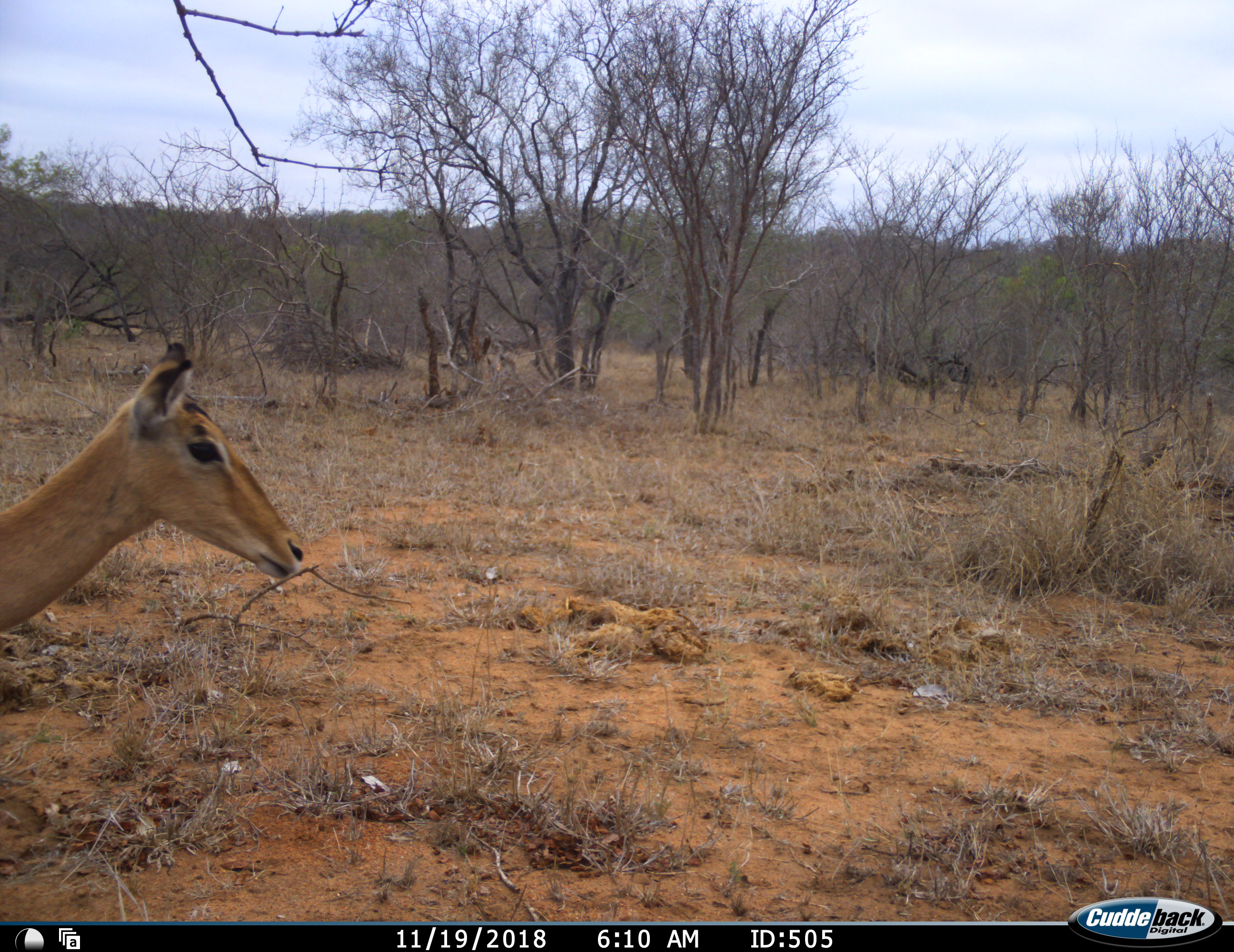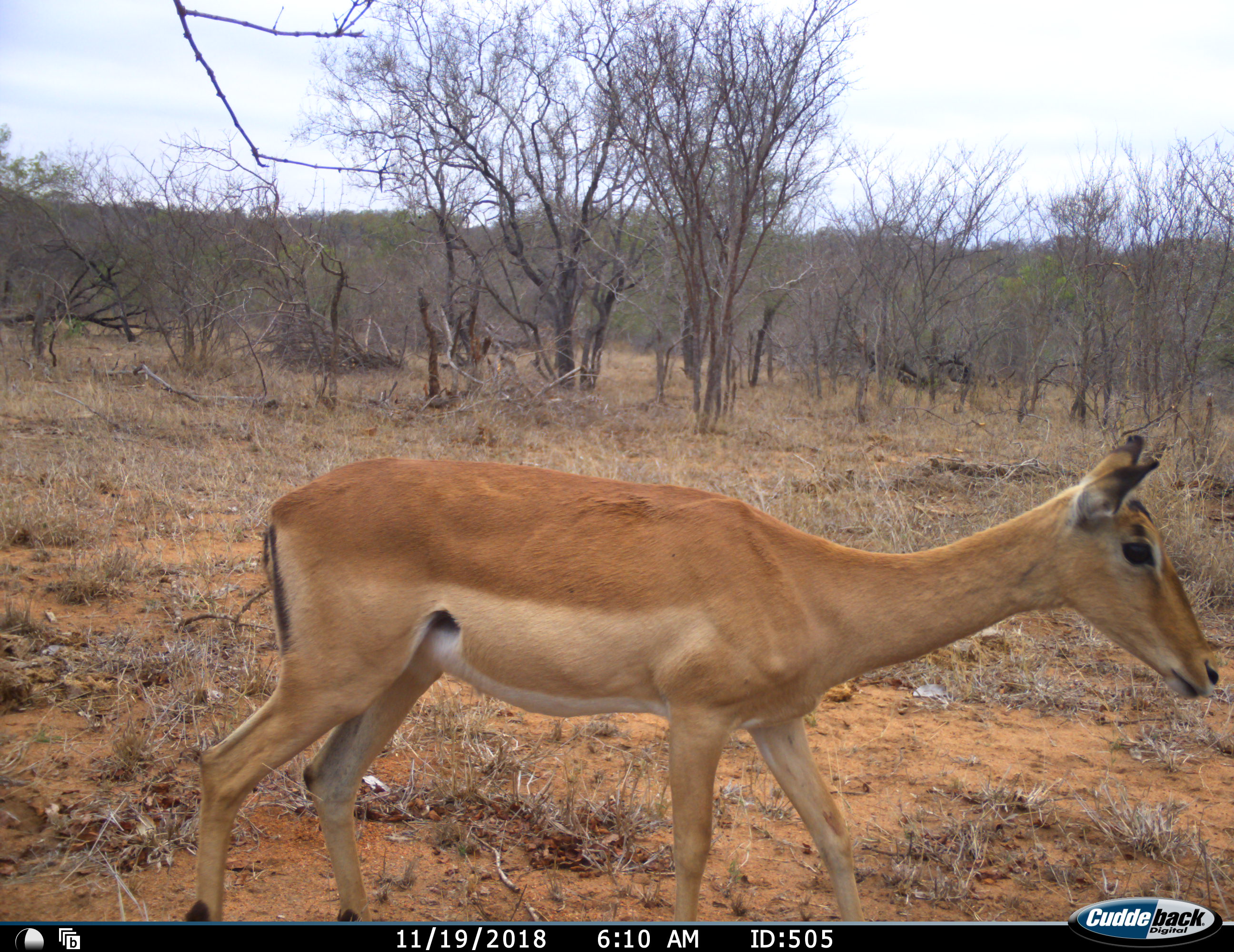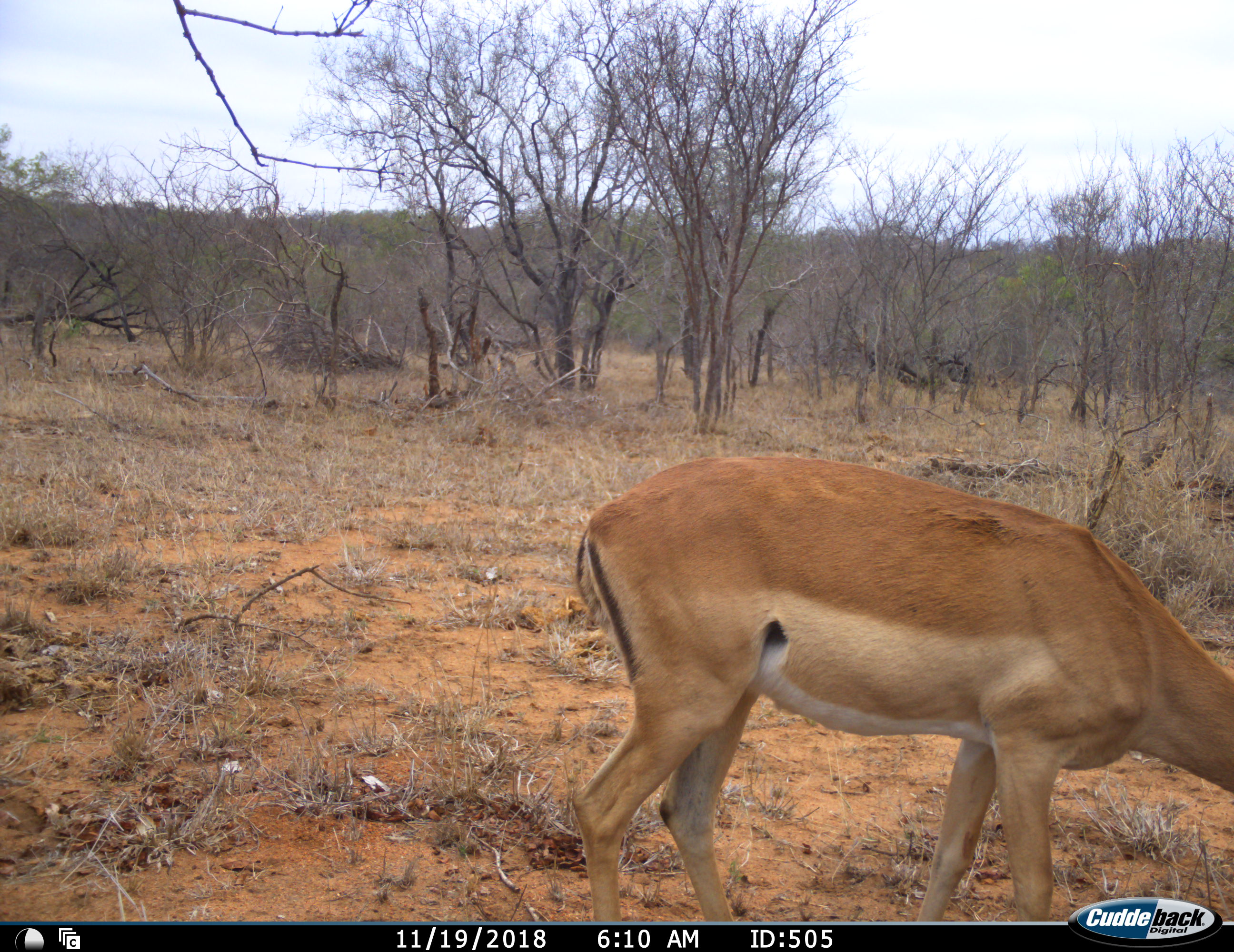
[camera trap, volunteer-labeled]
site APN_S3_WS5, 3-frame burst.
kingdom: Animalia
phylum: Chordata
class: Mammalia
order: Artiodactyla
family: Bovidae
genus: Aepyceros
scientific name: Aepyceros melampus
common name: impala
Impala (Aepyceros melampus), count 1. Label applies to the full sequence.